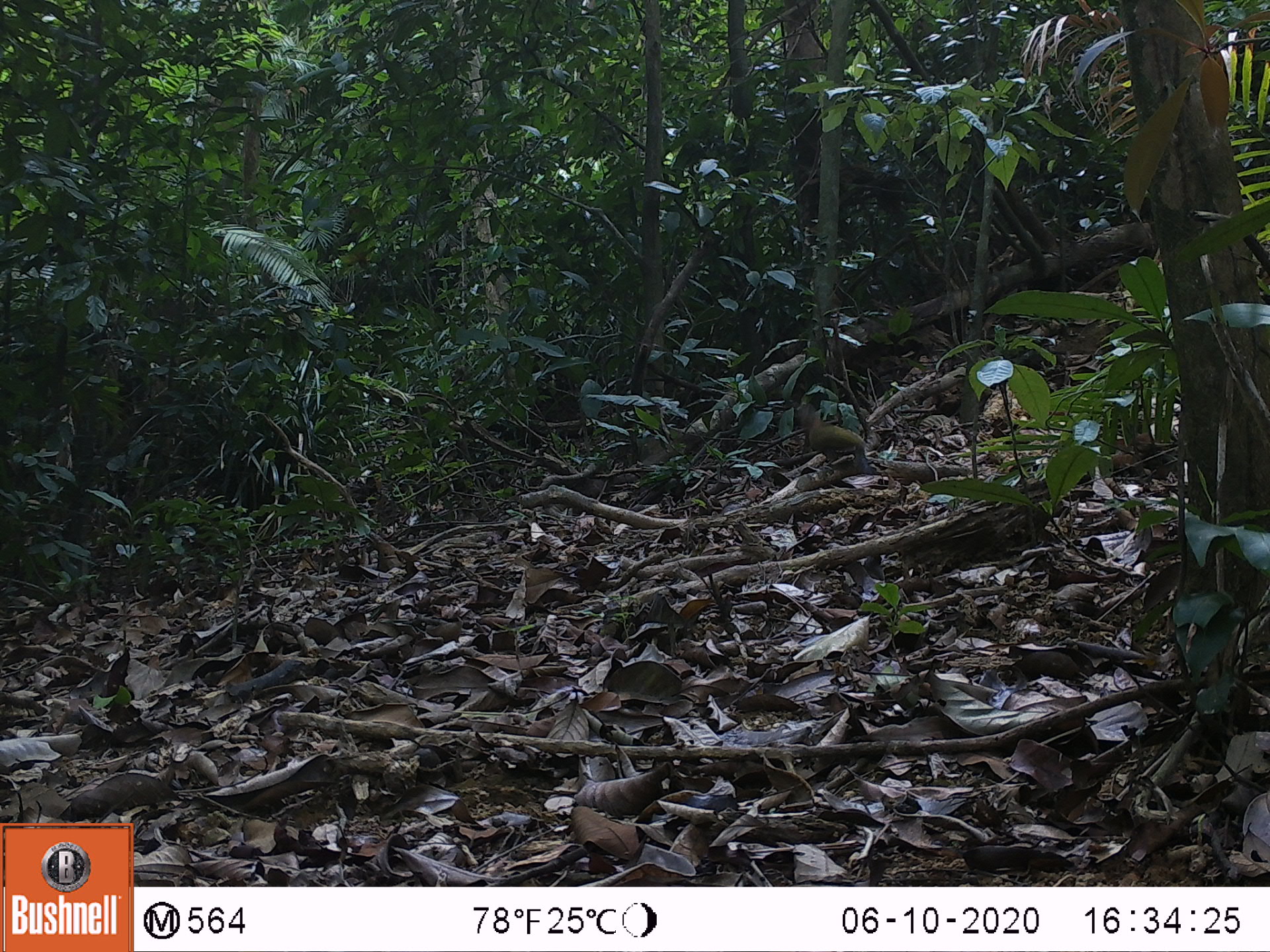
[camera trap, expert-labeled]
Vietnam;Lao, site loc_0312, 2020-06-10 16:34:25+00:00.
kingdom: Animalia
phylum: Chordata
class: Aves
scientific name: Aves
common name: bird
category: unidentified bird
Unidentified bird (bird) (Aves). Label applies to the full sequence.